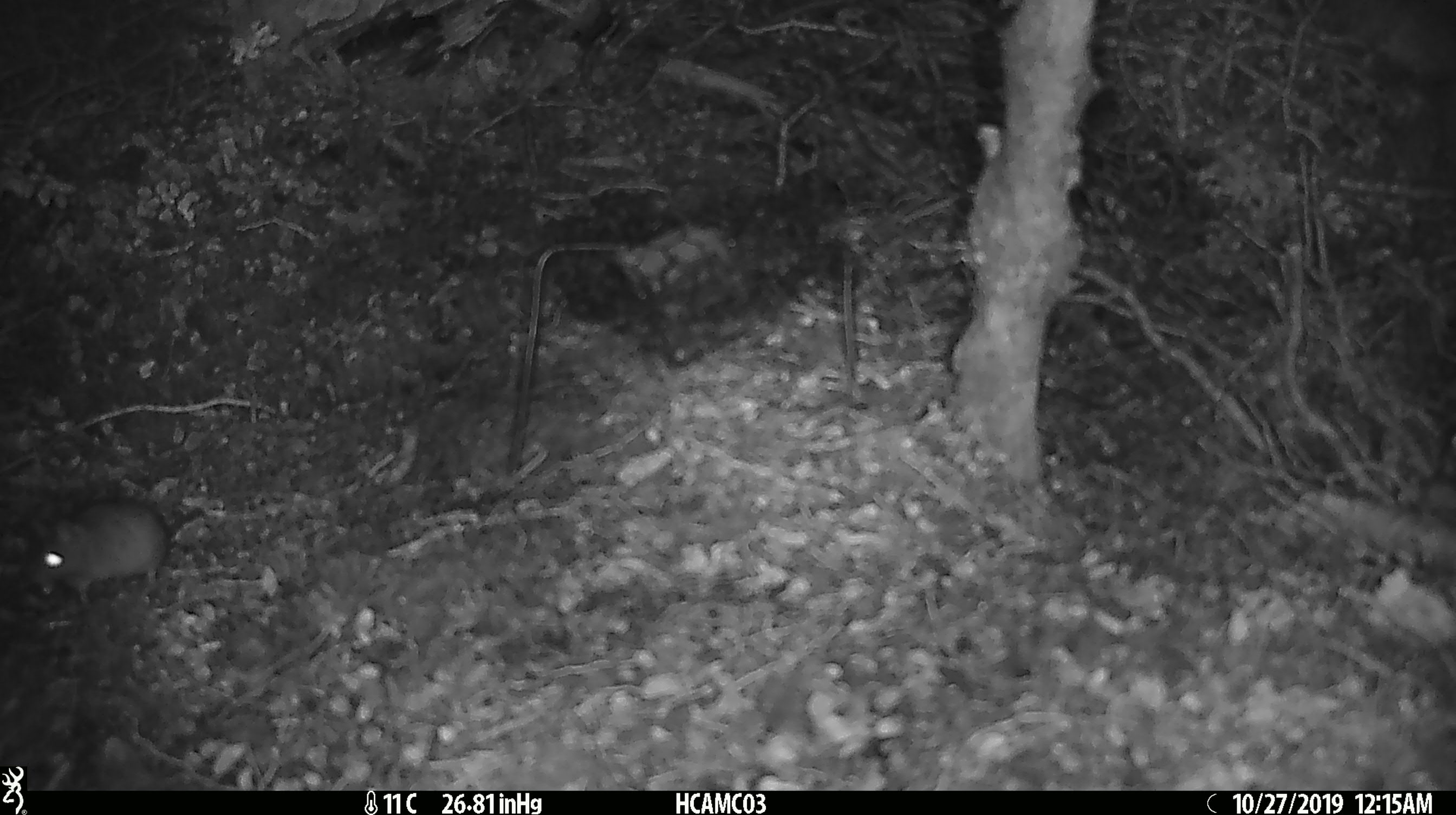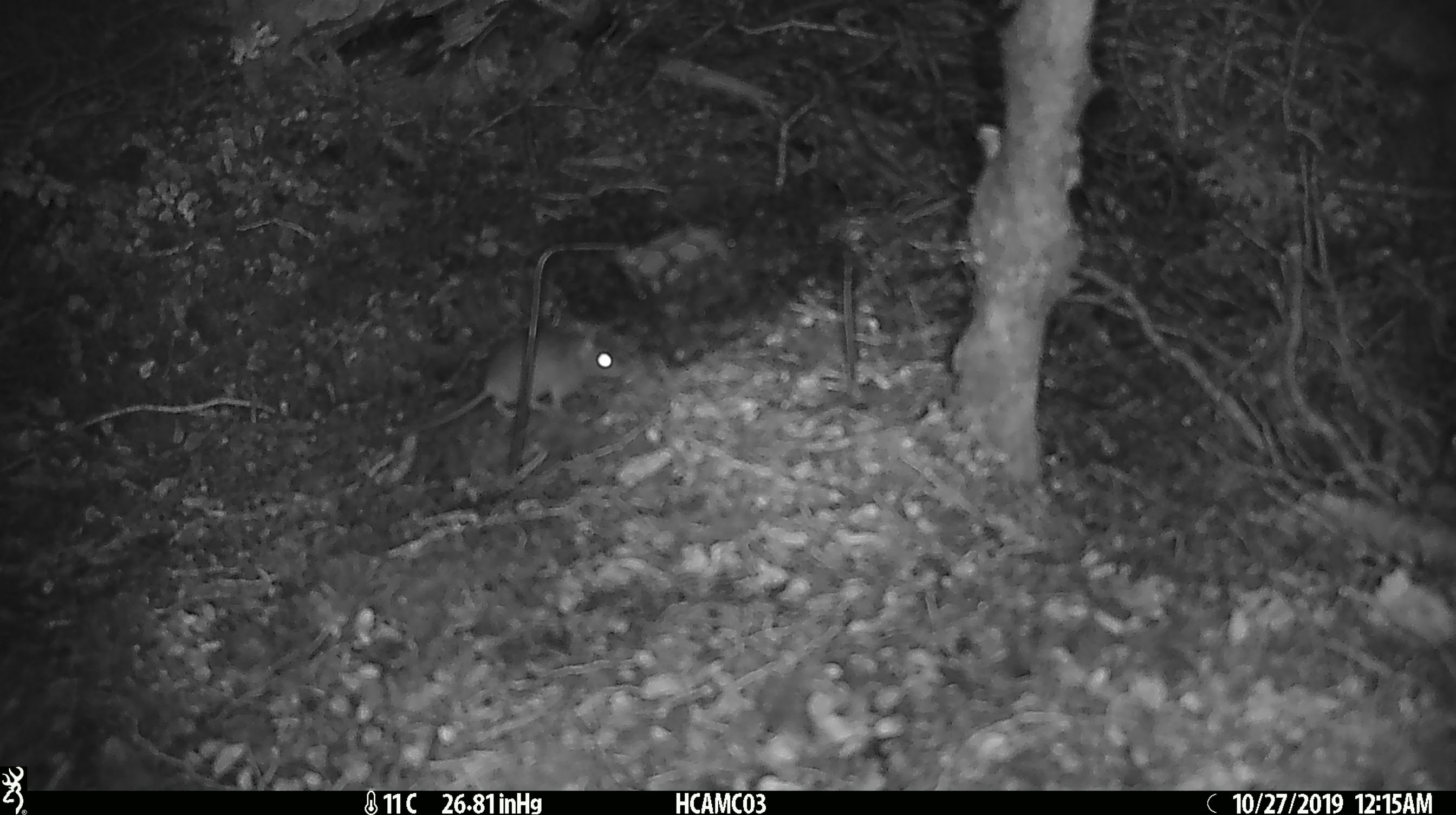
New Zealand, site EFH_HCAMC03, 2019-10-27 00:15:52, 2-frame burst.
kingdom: Animalia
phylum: Chordata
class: Mammalia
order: Rodentia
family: Muridae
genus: Mus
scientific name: Mus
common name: mouse